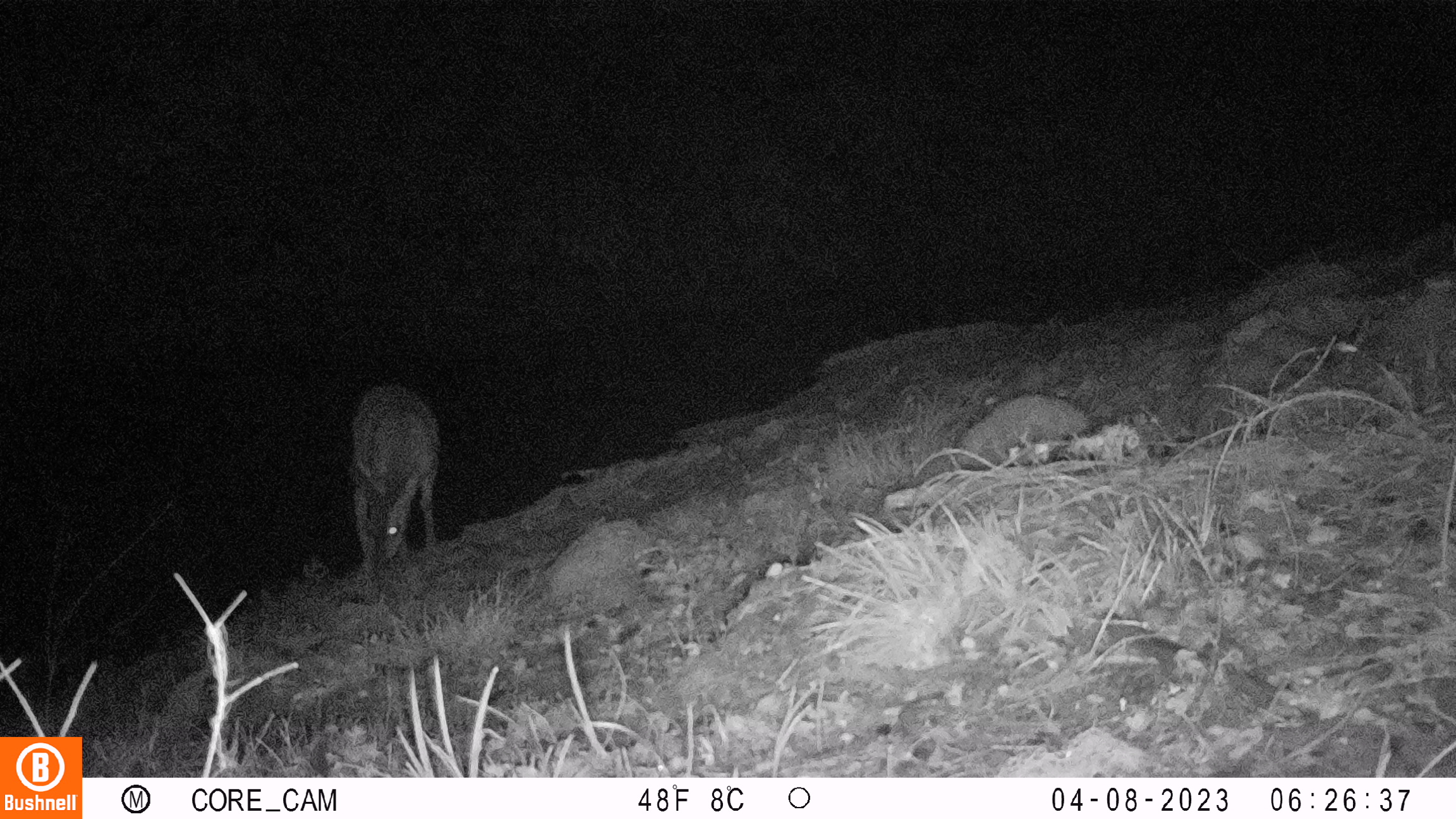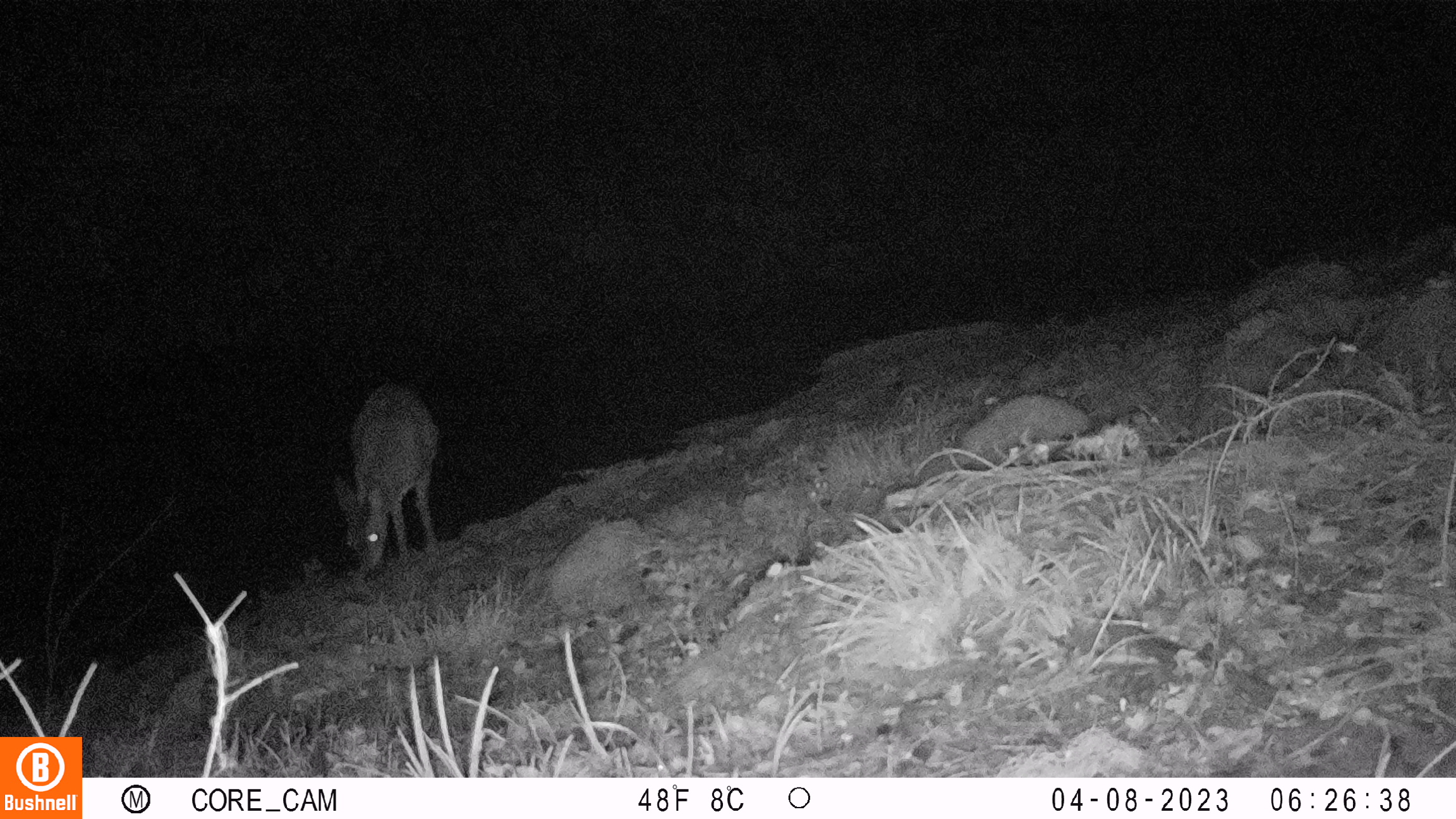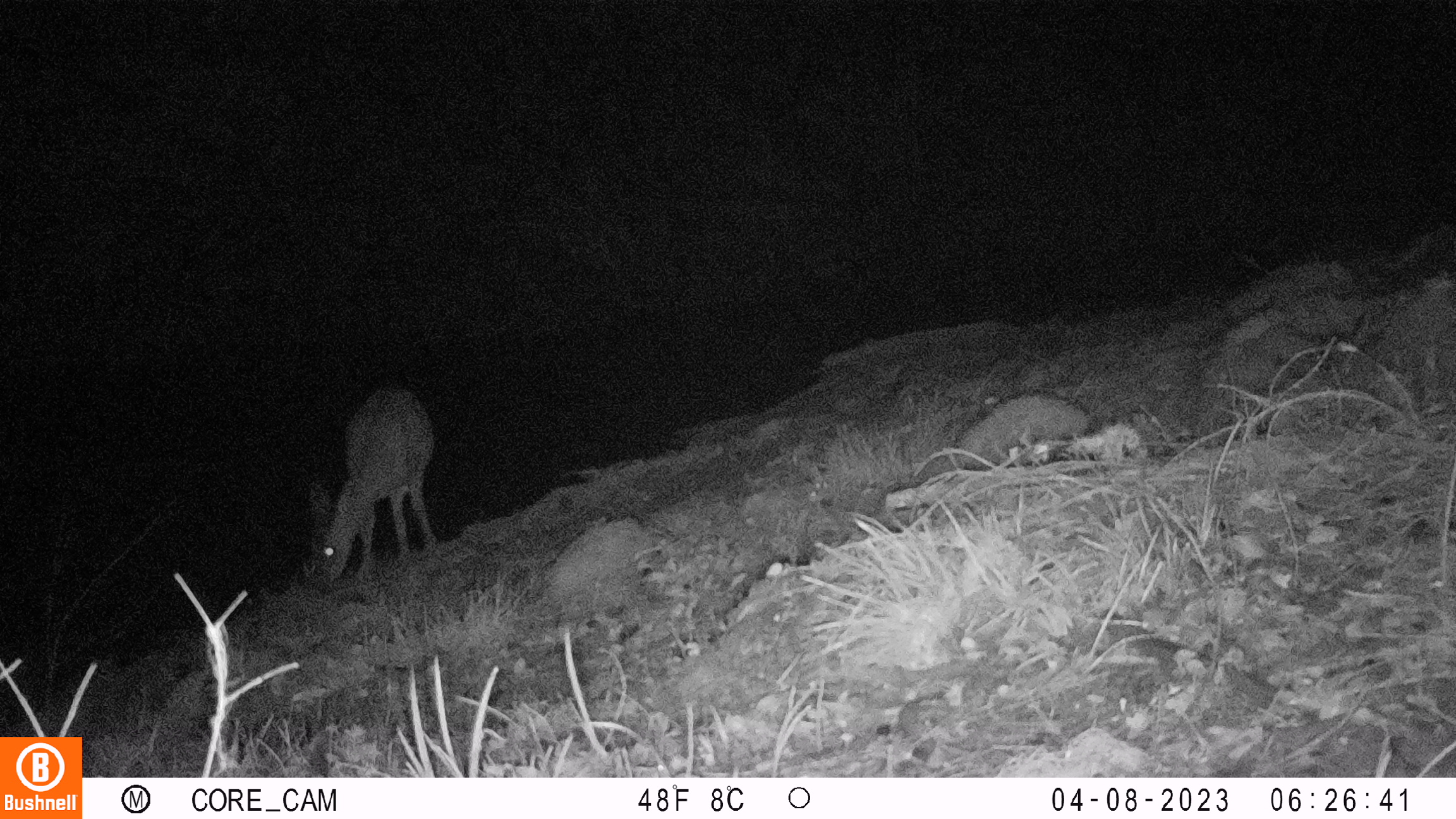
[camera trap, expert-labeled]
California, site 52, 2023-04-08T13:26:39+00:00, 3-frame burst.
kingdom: Animalia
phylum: Chordata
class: Mammalia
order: Artiodactyla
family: Cervidae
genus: Odocoileus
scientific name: Odocoileus hemionus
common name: mule deer